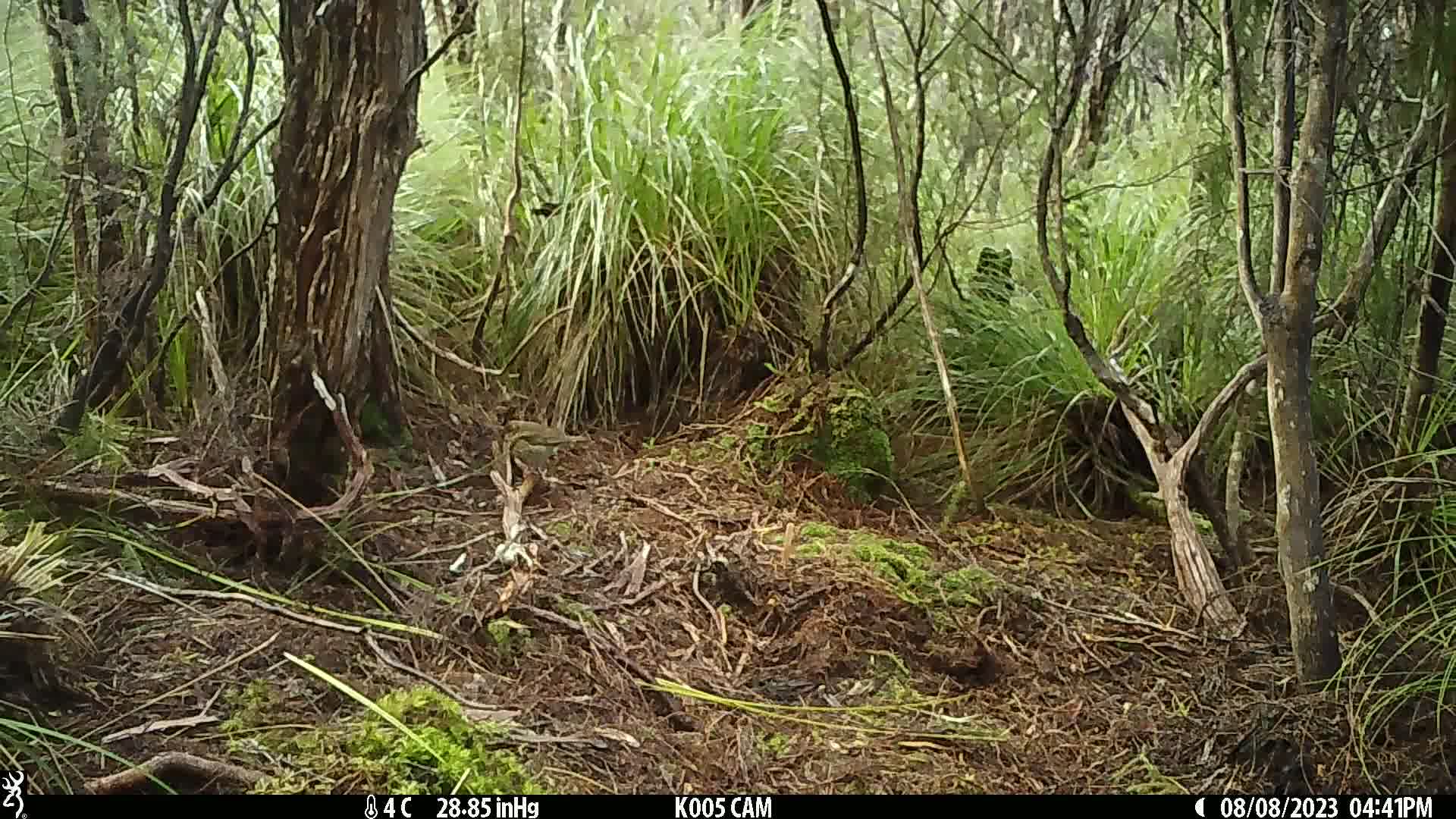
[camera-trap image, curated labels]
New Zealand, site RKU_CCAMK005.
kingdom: Animalia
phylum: Chordata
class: Aves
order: Passeriformes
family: Turdidae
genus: Turdus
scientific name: Turdus philomelos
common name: song thrush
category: thrush